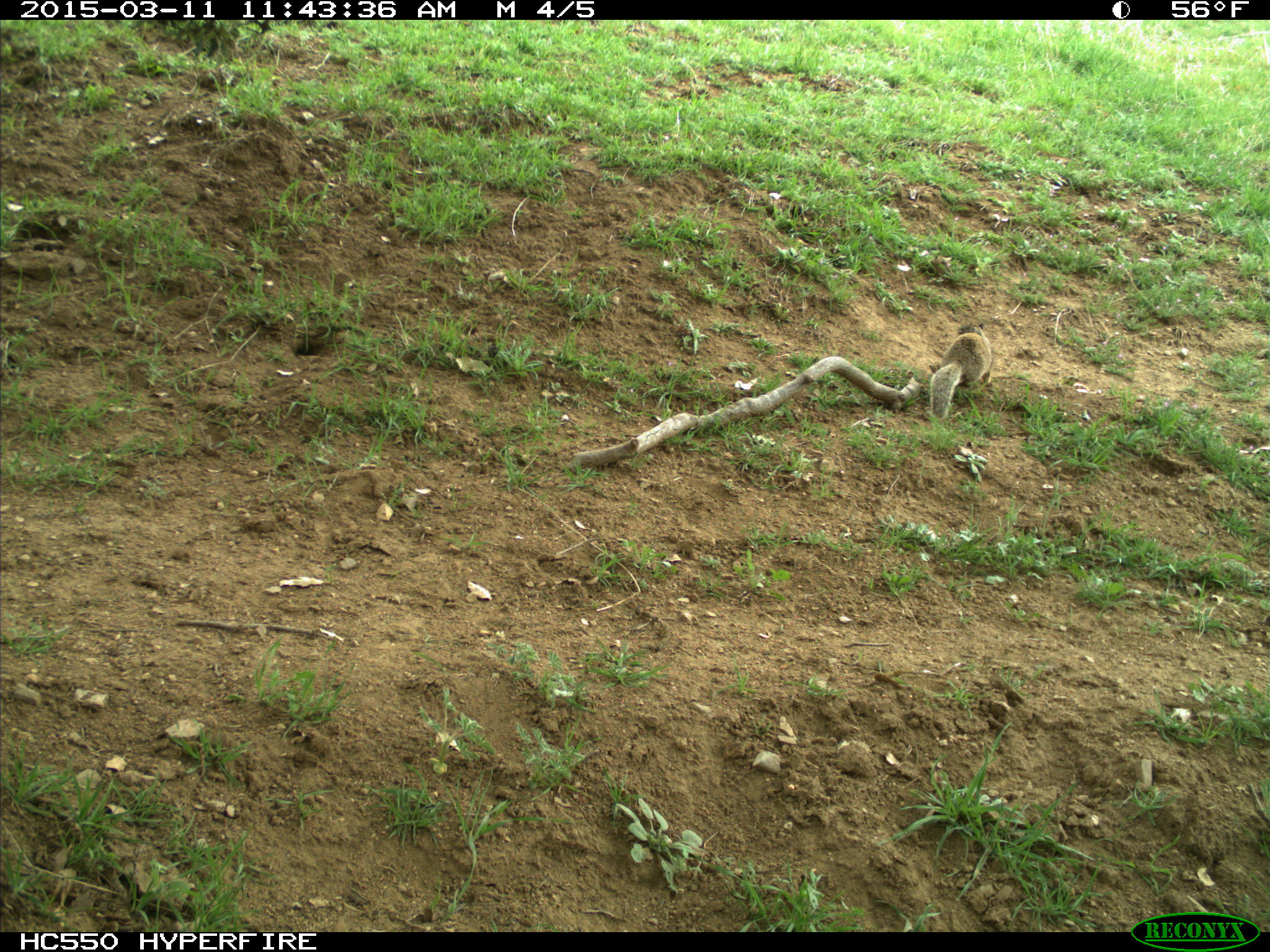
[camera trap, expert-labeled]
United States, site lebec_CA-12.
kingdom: Animalia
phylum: Chordata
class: Mammalia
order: Rodentia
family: Sciuridae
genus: Otospermophilus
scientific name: Otospermophilus beecheyi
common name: california ground squirrel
Otospermophilus beecheyi (california ground squirrel).